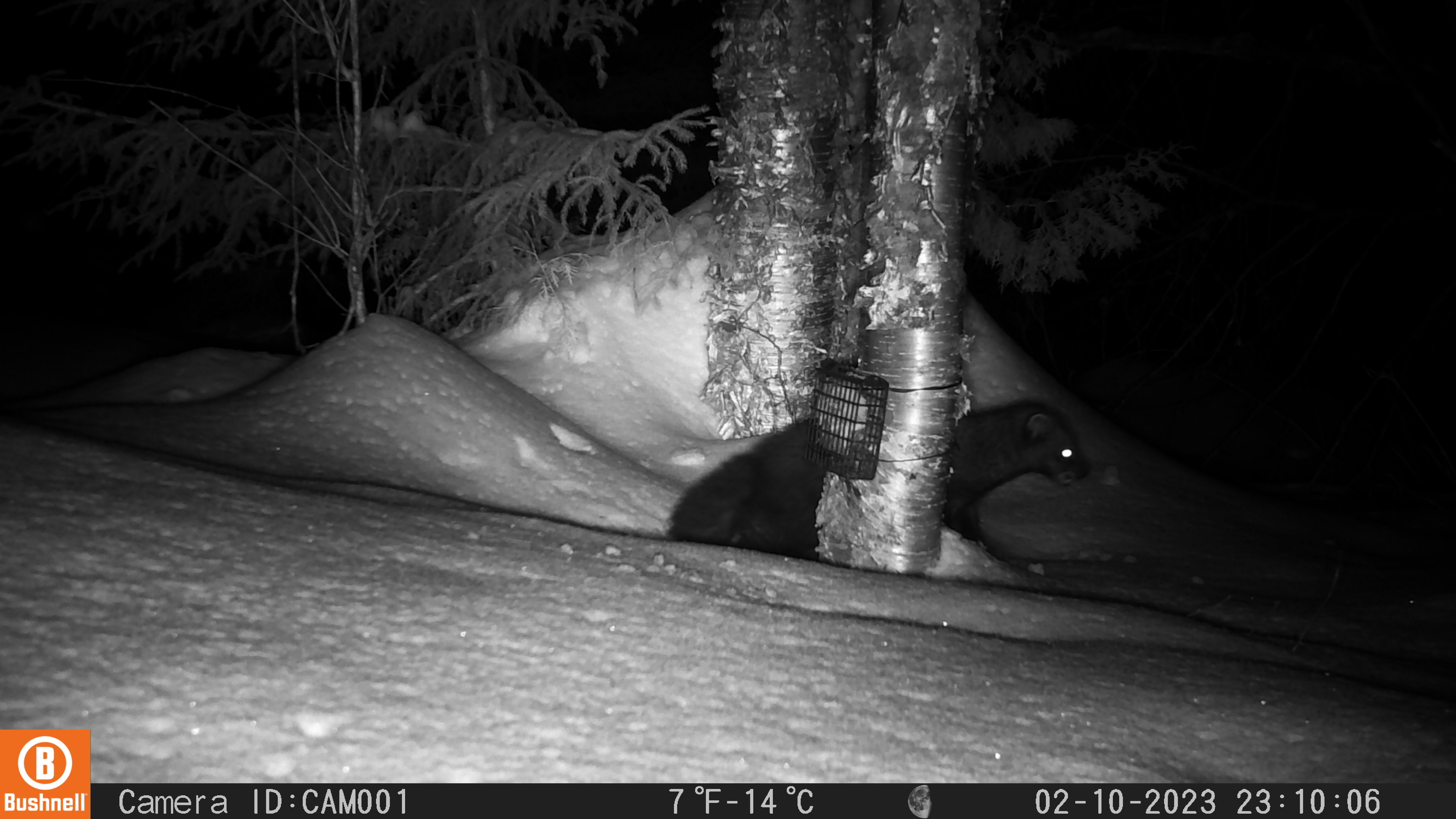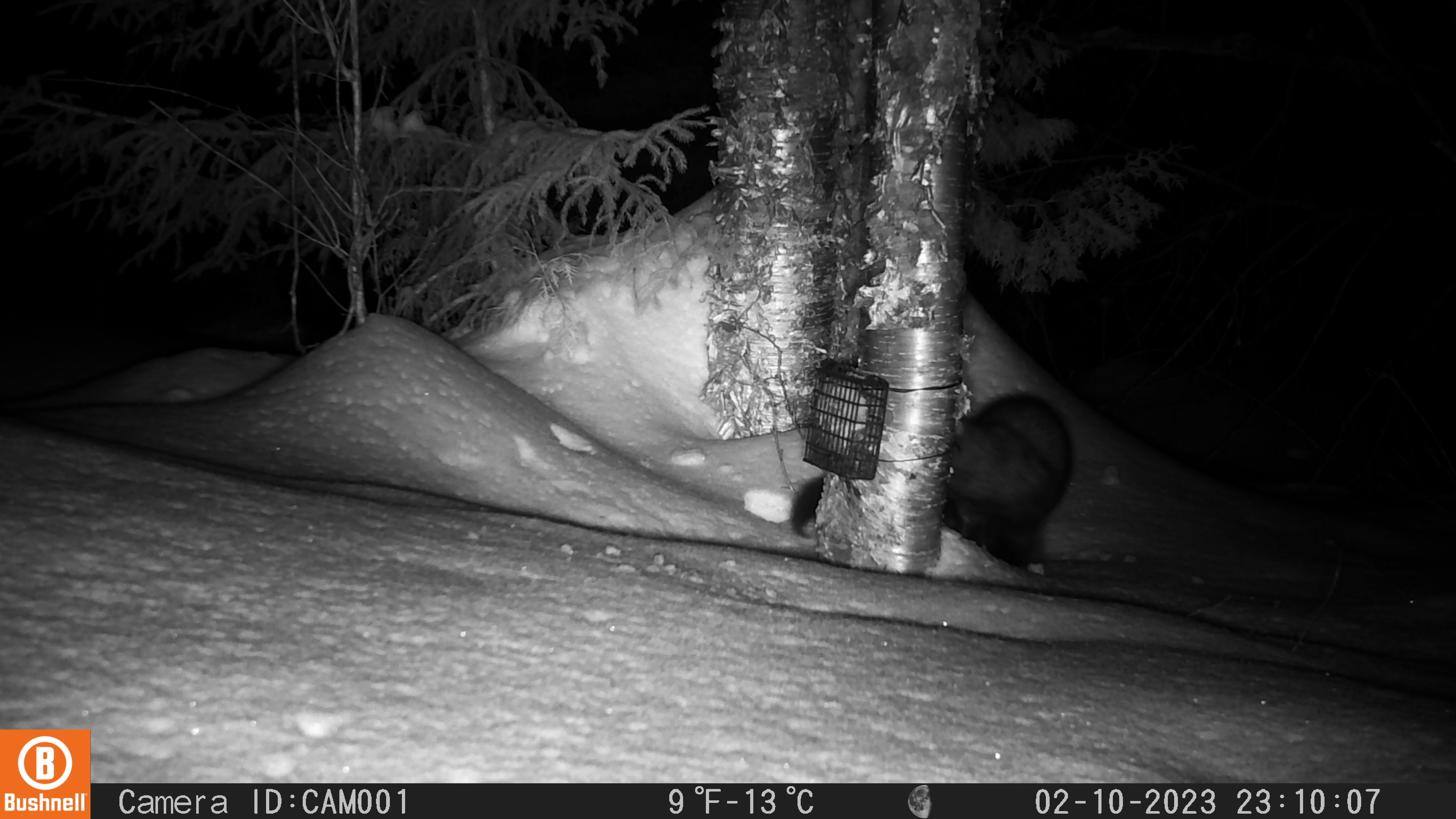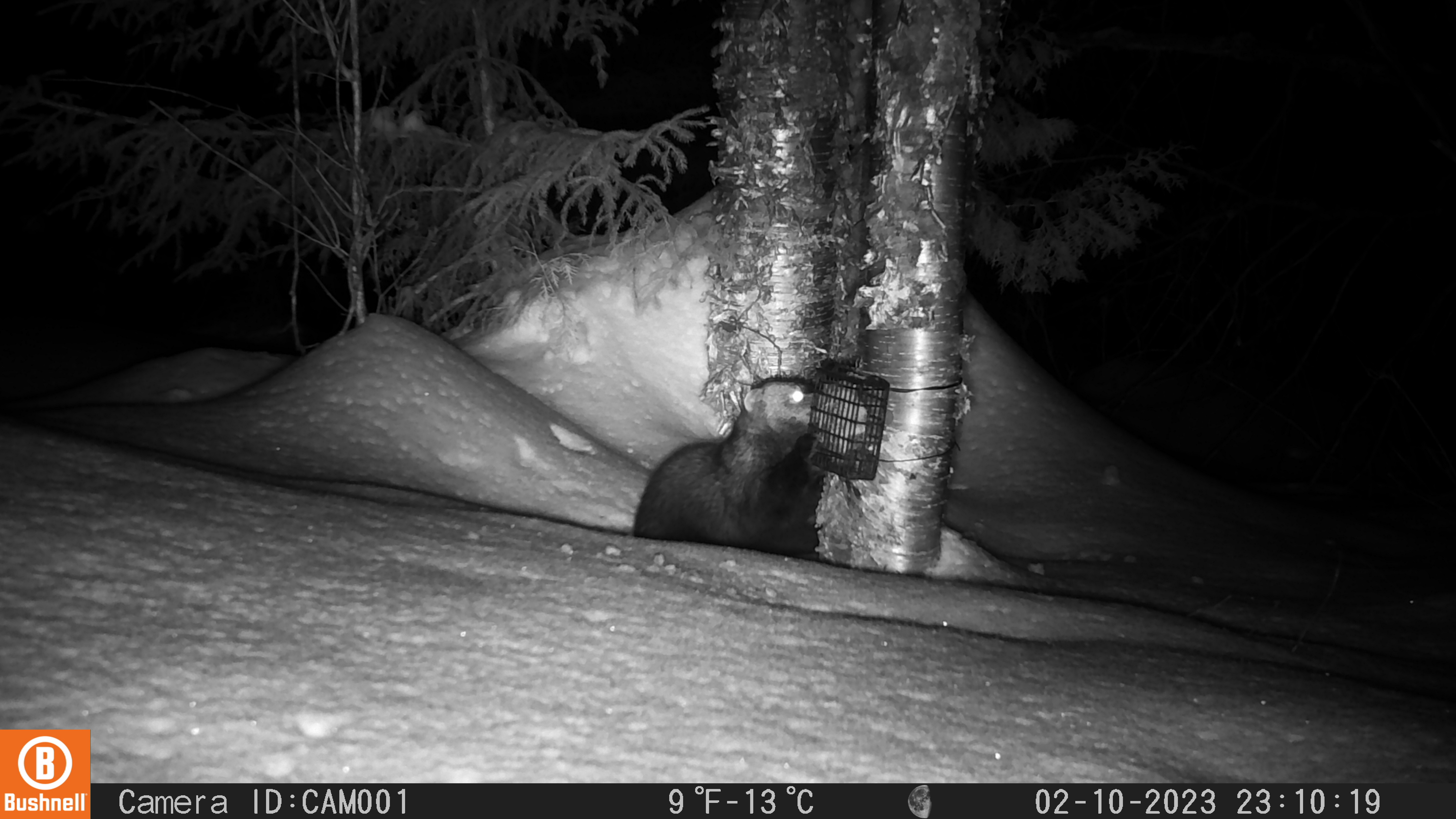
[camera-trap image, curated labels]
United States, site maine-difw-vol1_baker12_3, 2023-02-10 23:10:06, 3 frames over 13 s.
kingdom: Animalia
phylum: Chordata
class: Mammalia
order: Carnivora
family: Mustelidae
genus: Pekania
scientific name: Pekania pennanti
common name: fisher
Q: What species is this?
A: Fisher (Pekania pennanti).